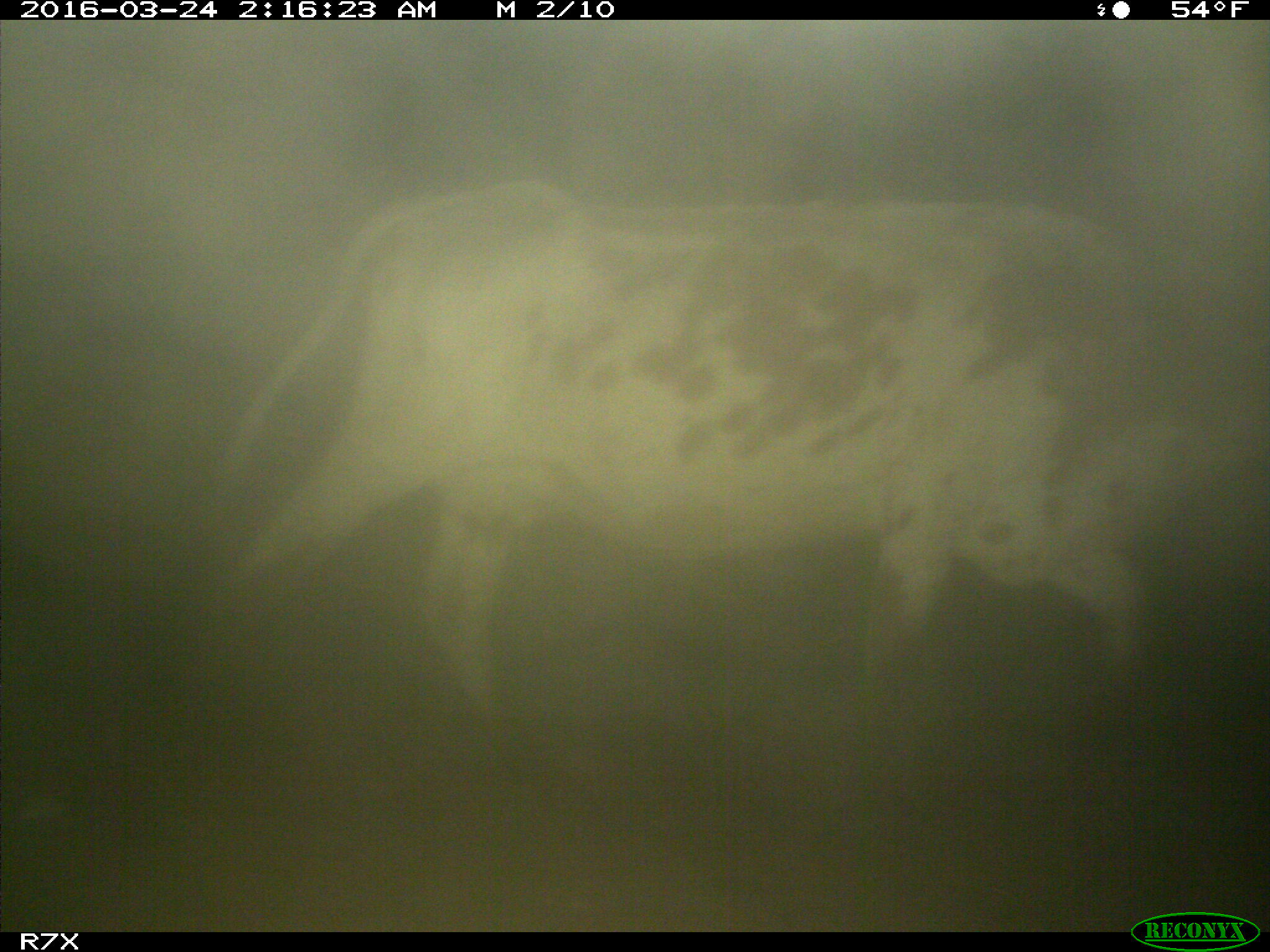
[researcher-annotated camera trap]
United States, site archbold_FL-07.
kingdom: Animalia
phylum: Chordata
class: Mammalia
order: Artiodactyla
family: Bovidae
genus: Bos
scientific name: Bos taurus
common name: domestic cow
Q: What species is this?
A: Bos taurus (domestic cow).